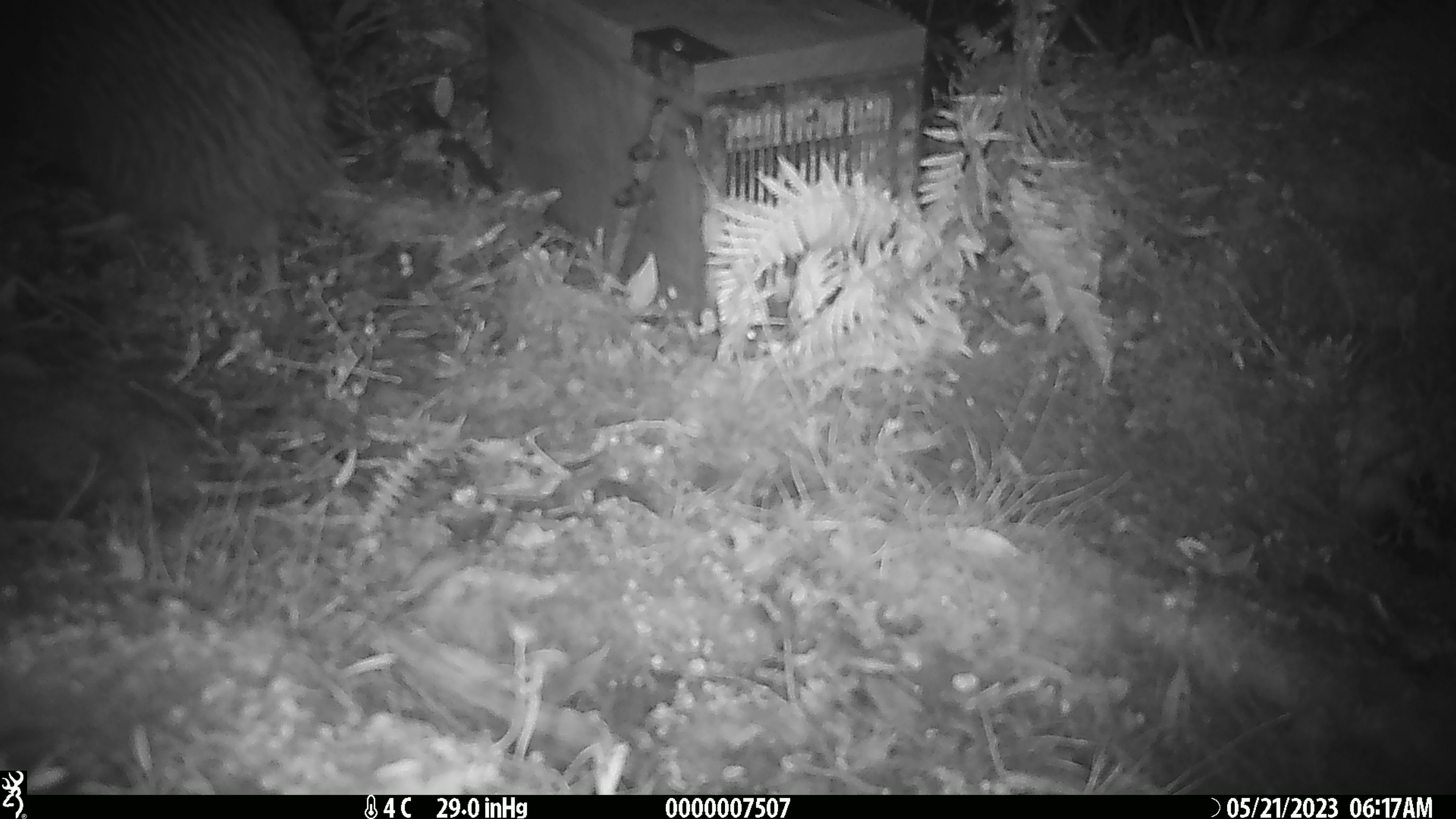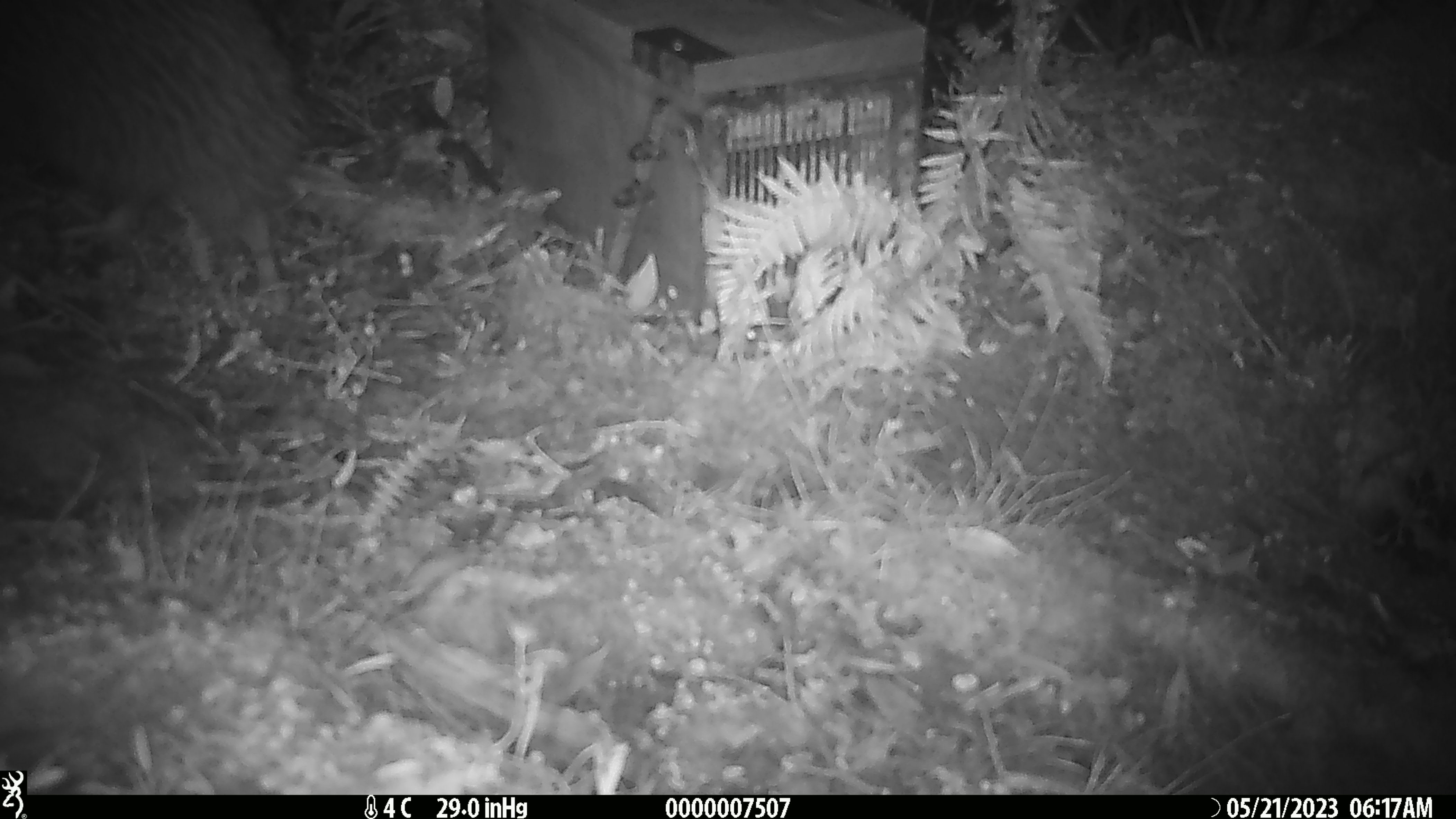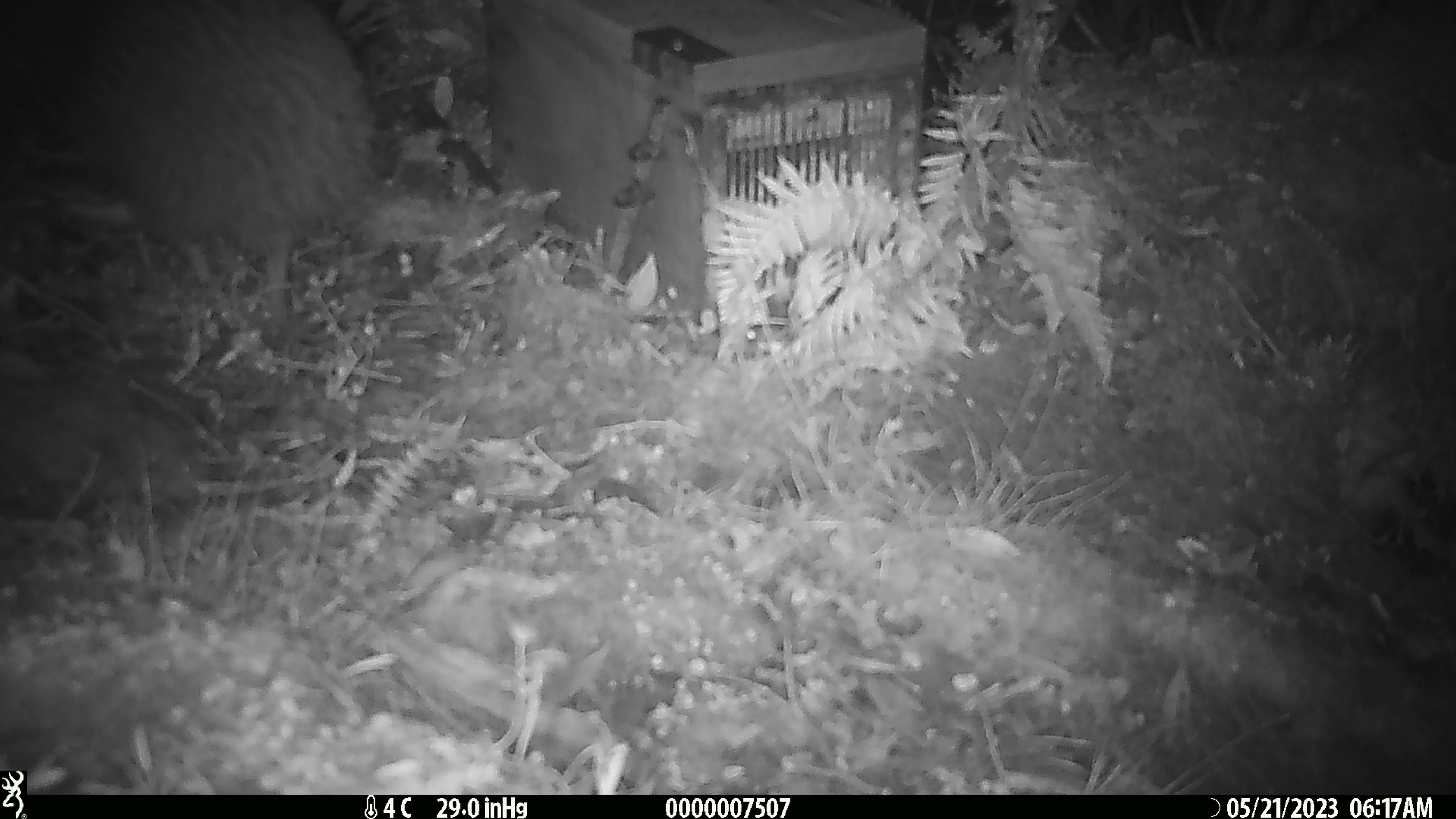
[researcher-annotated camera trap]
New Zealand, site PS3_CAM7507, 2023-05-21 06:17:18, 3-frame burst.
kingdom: Animalia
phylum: Chordata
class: Aves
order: Apterygiformes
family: Apterygidae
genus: Apteryx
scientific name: Apteryx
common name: kiwi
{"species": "kiwi (Apteryx)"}